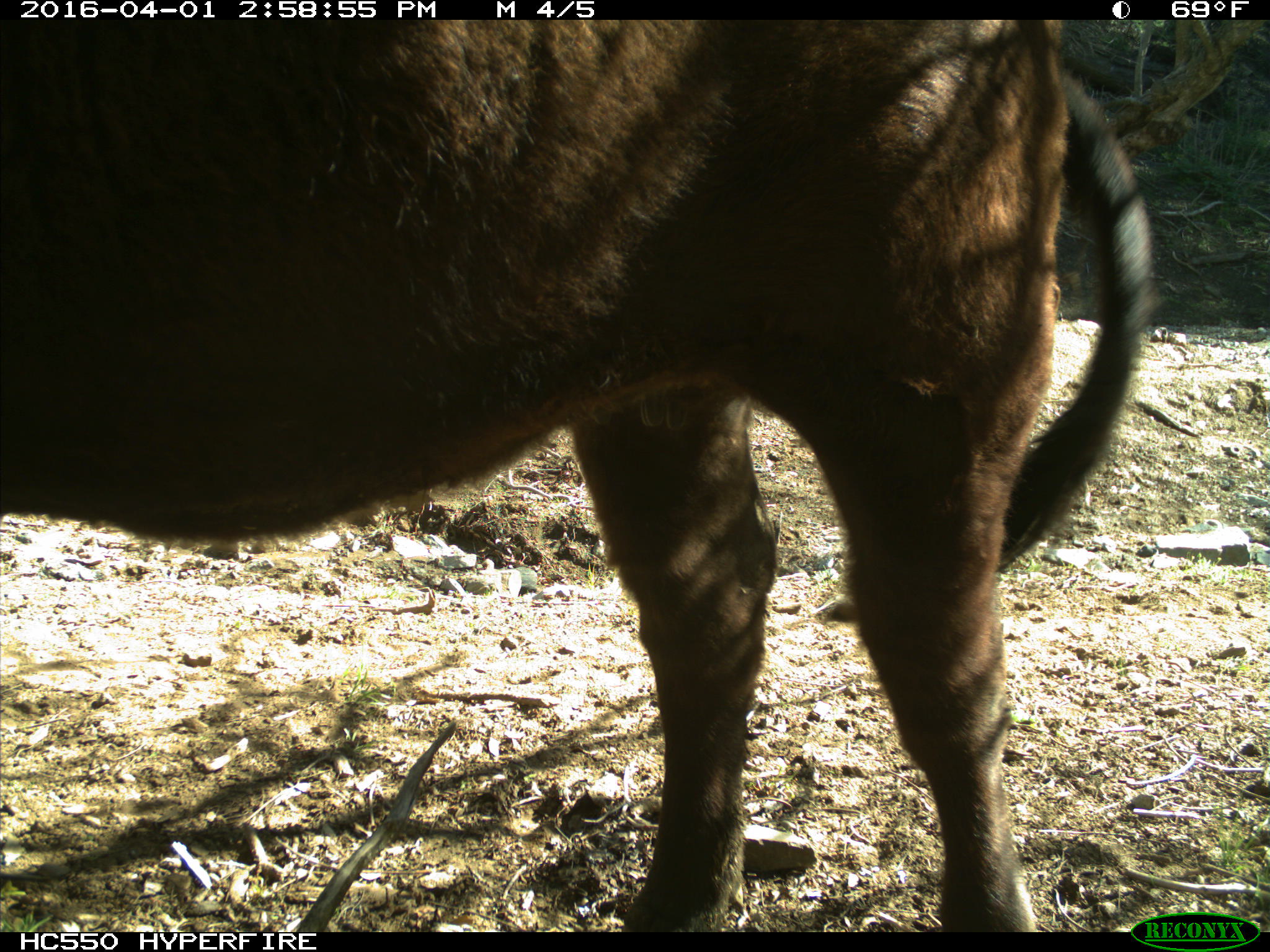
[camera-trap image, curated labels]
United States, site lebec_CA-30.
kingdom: Animalia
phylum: Chordata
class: Mammalia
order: Artiodactyla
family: Bovidae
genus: Bos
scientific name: Bos taurus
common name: domestic cow